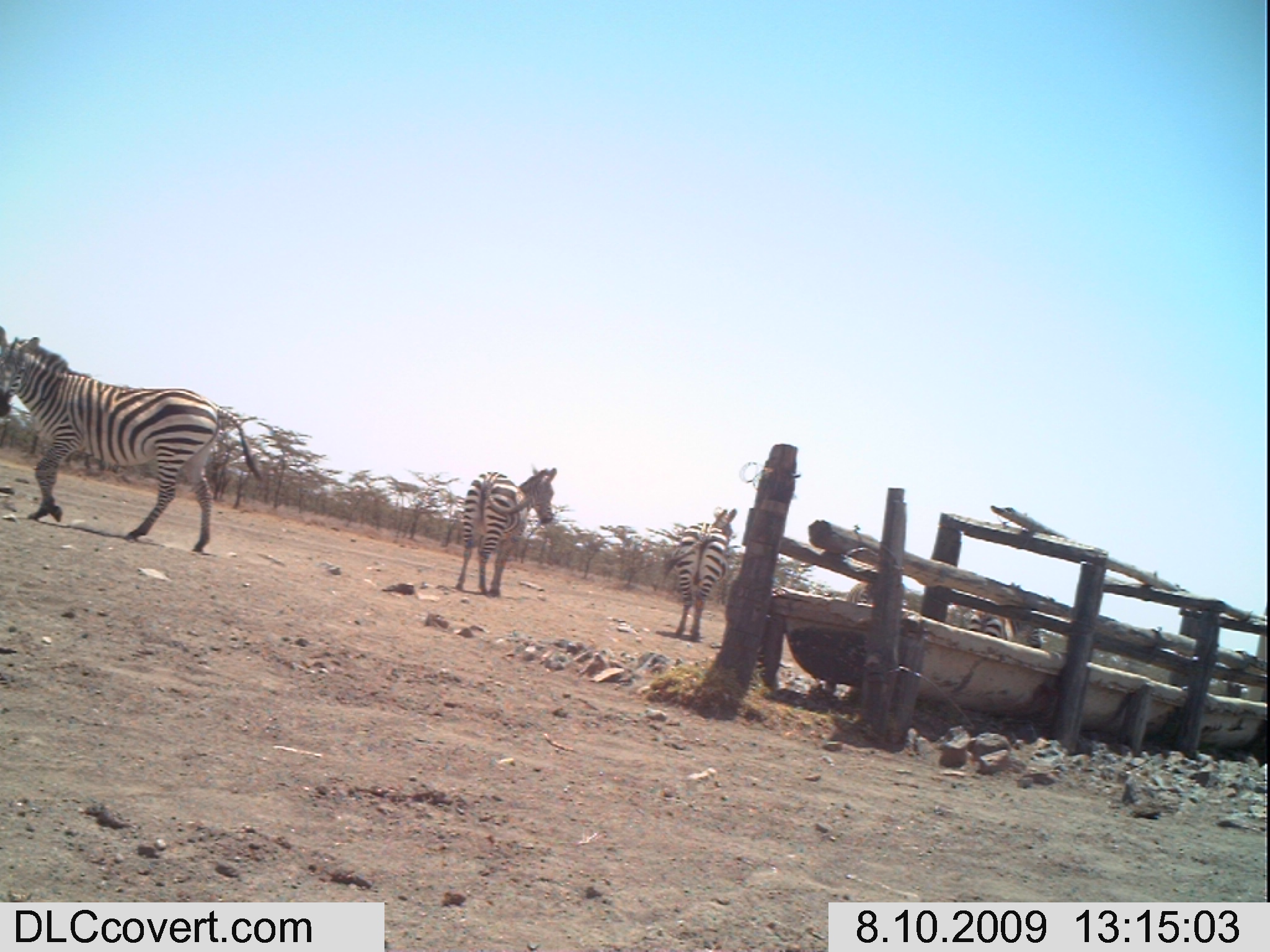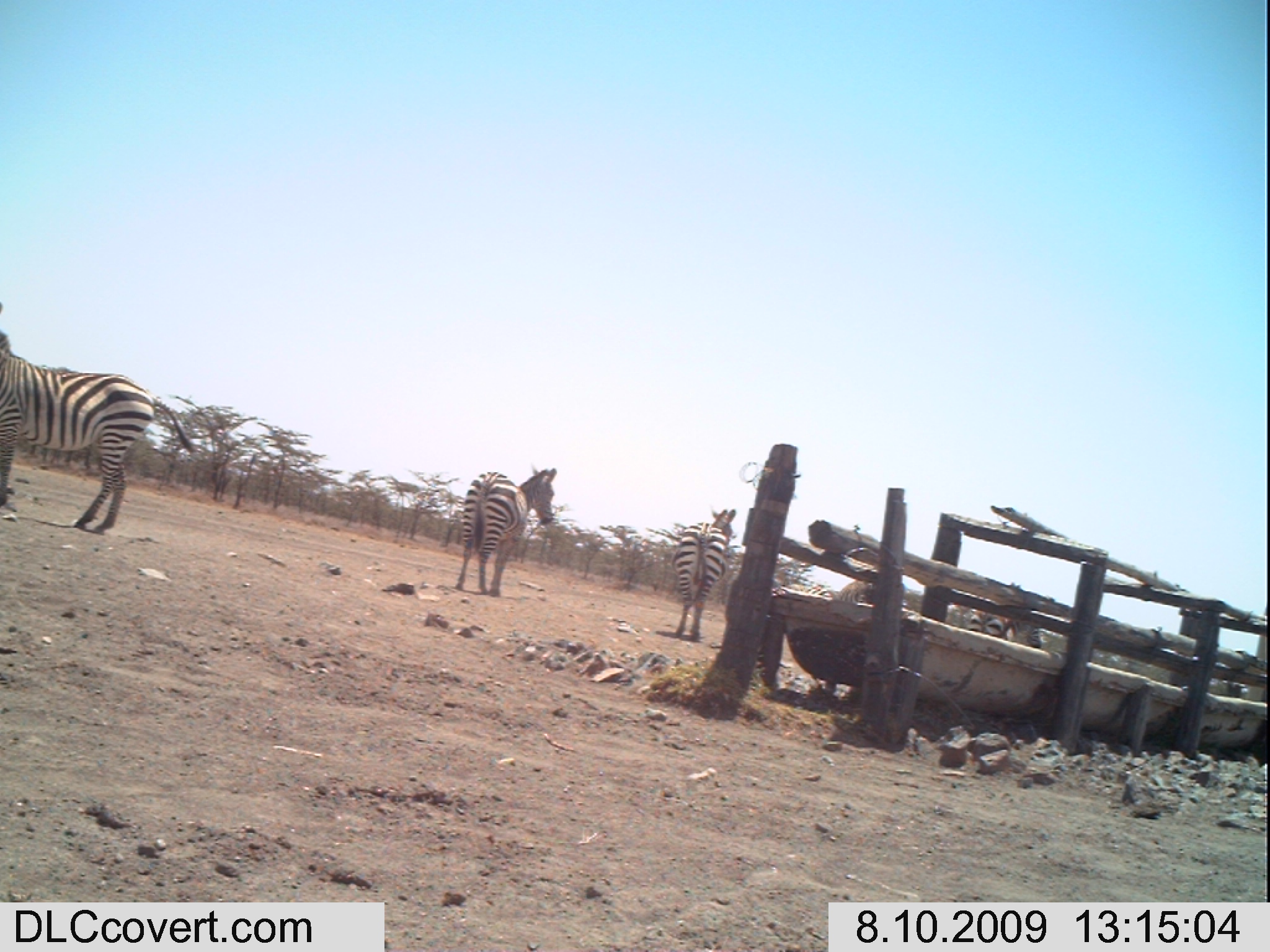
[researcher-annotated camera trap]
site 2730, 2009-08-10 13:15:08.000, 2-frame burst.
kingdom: Animalia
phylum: Chordata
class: Mammalia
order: Perissodactyla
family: Equidae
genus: Equus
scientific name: Equus quagga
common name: plains zebra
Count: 5.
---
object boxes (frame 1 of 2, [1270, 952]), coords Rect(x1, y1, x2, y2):
equus quagga: Rect(0, 326, 266, 553); Rect(452, 464, 556, 596); Rect(663, 504, 736, 641); Rect(972, 591, 1046, 649); Rect(844, 573, 907, 610)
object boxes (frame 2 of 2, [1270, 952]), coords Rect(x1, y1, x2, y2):
equus quagga: Rect(0, 329, 192, 530); Rect(453, 466, 555, 599); Rect(671, 506, 736, 645); Rect(969, 580, 1046, 652); Rect(832, 573, 907, 612)